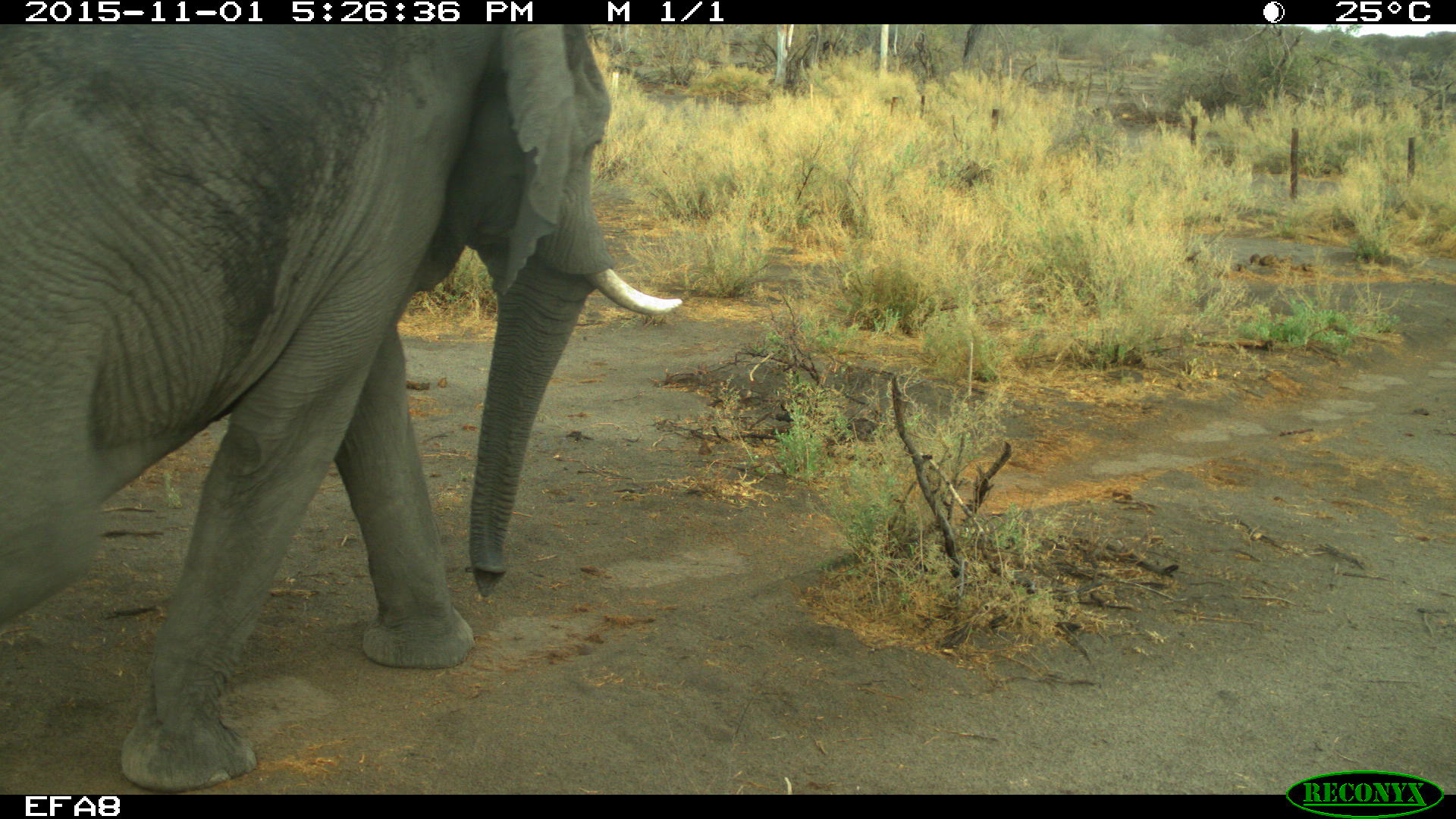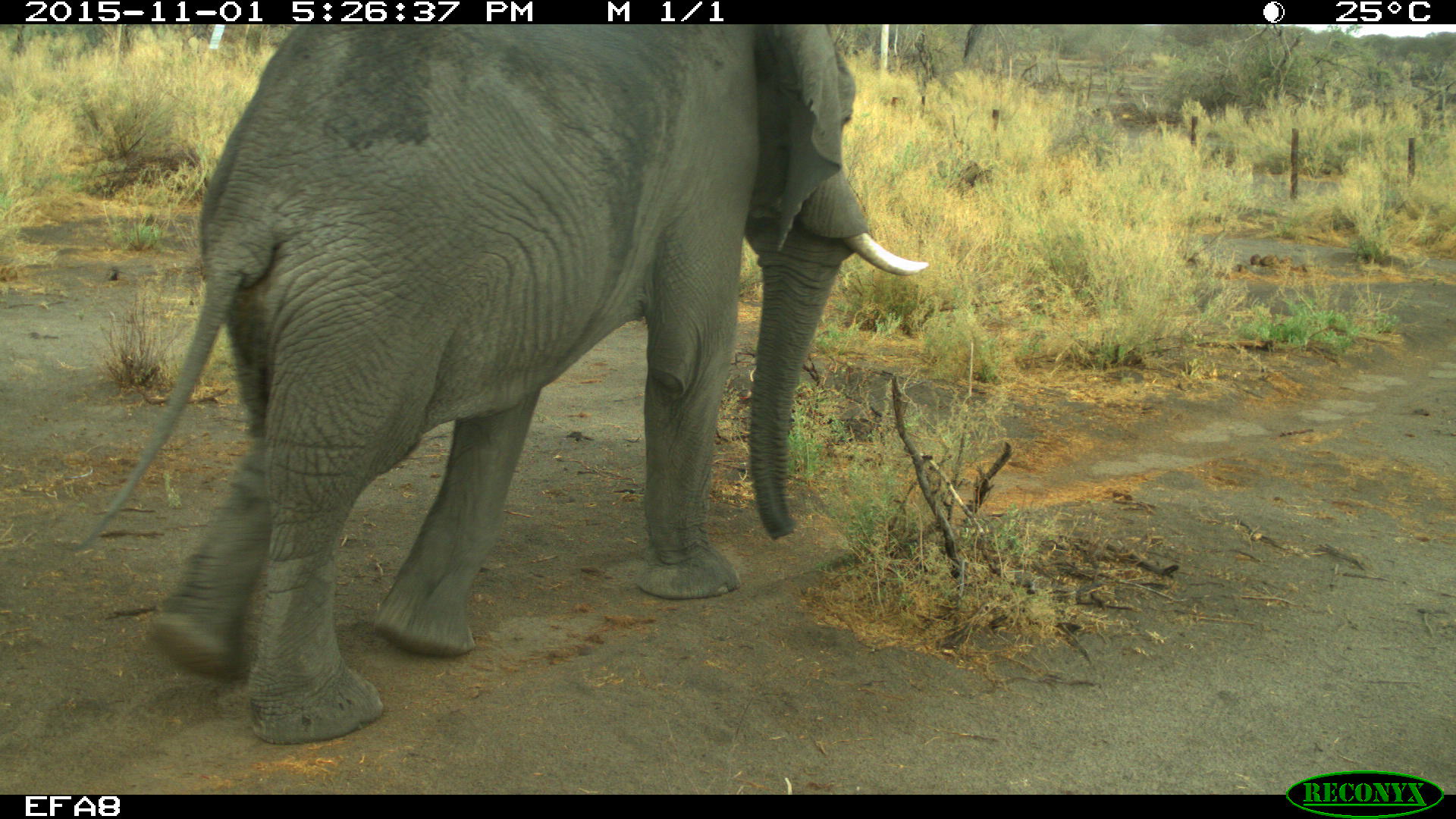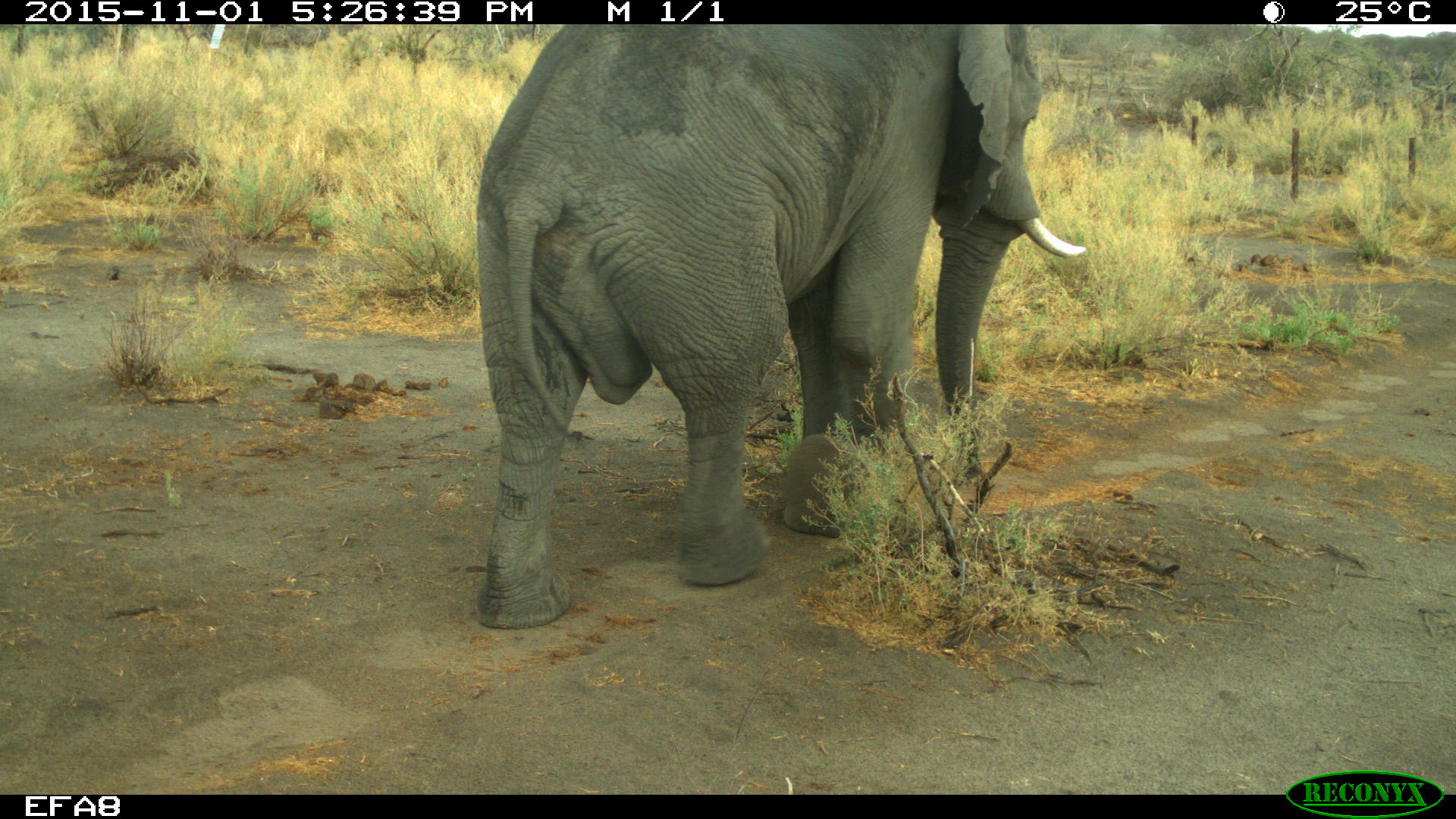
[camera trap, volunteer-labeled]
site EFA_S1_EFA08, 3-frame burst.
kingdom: Animalia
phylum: Chordata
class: Mammalia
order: Proboscidea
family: Elephantidae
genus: Loxodonta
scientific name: Loxodonta africana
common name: african bush elephant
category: elephant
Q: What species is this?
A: Elephant (african bush elephant) (Loxodonta africana).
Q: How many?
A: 1.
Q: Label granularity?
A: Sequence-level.